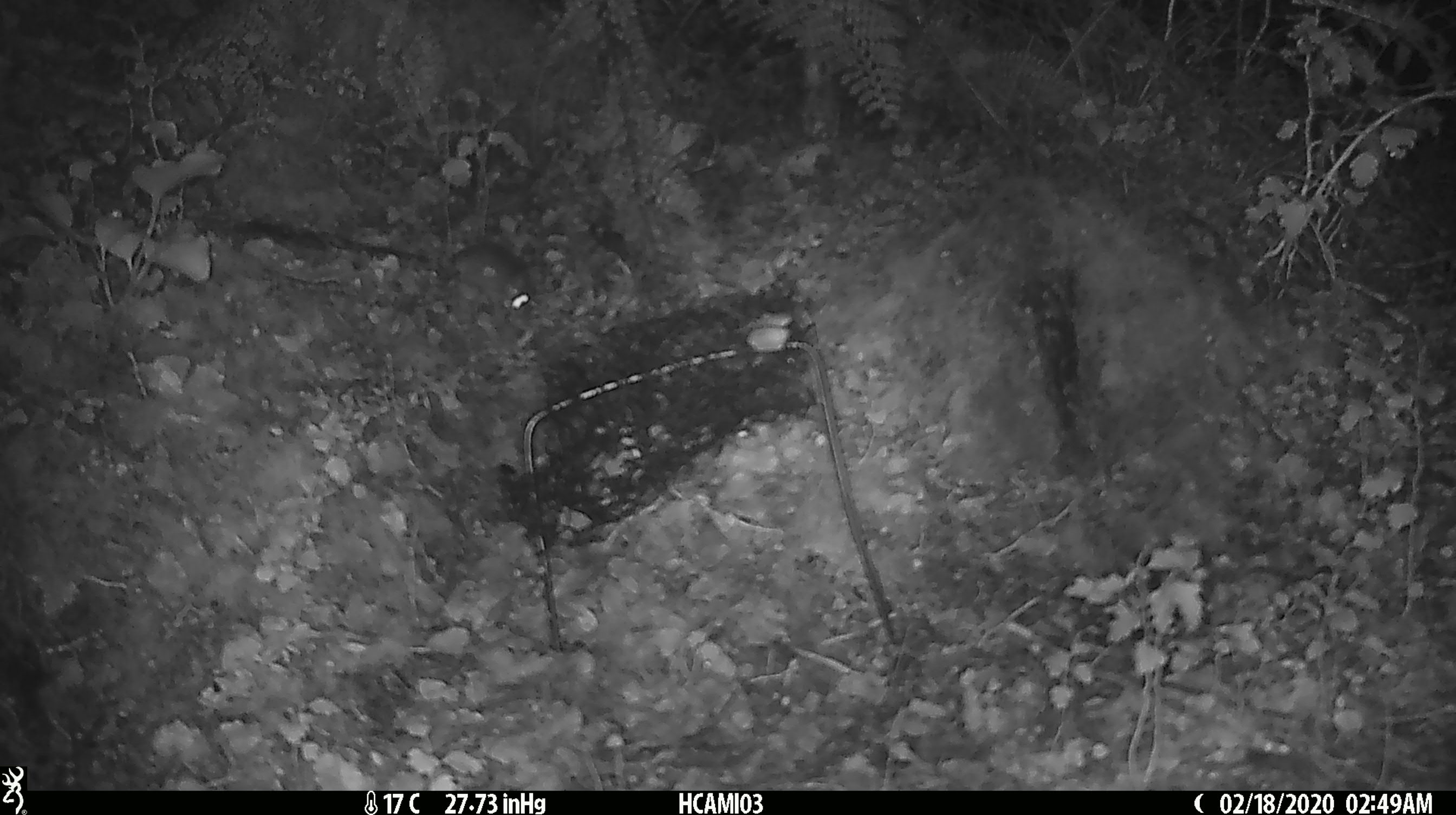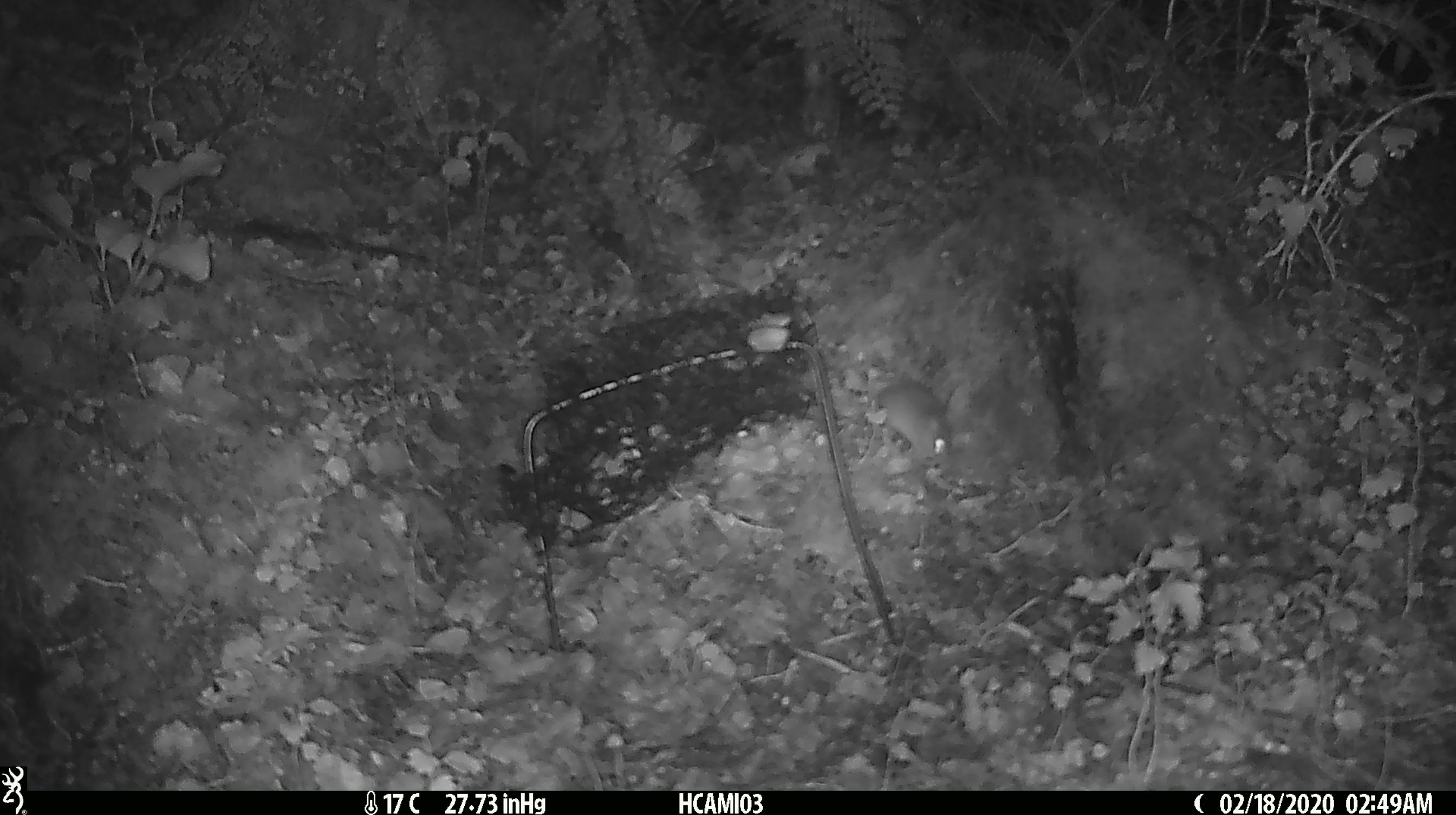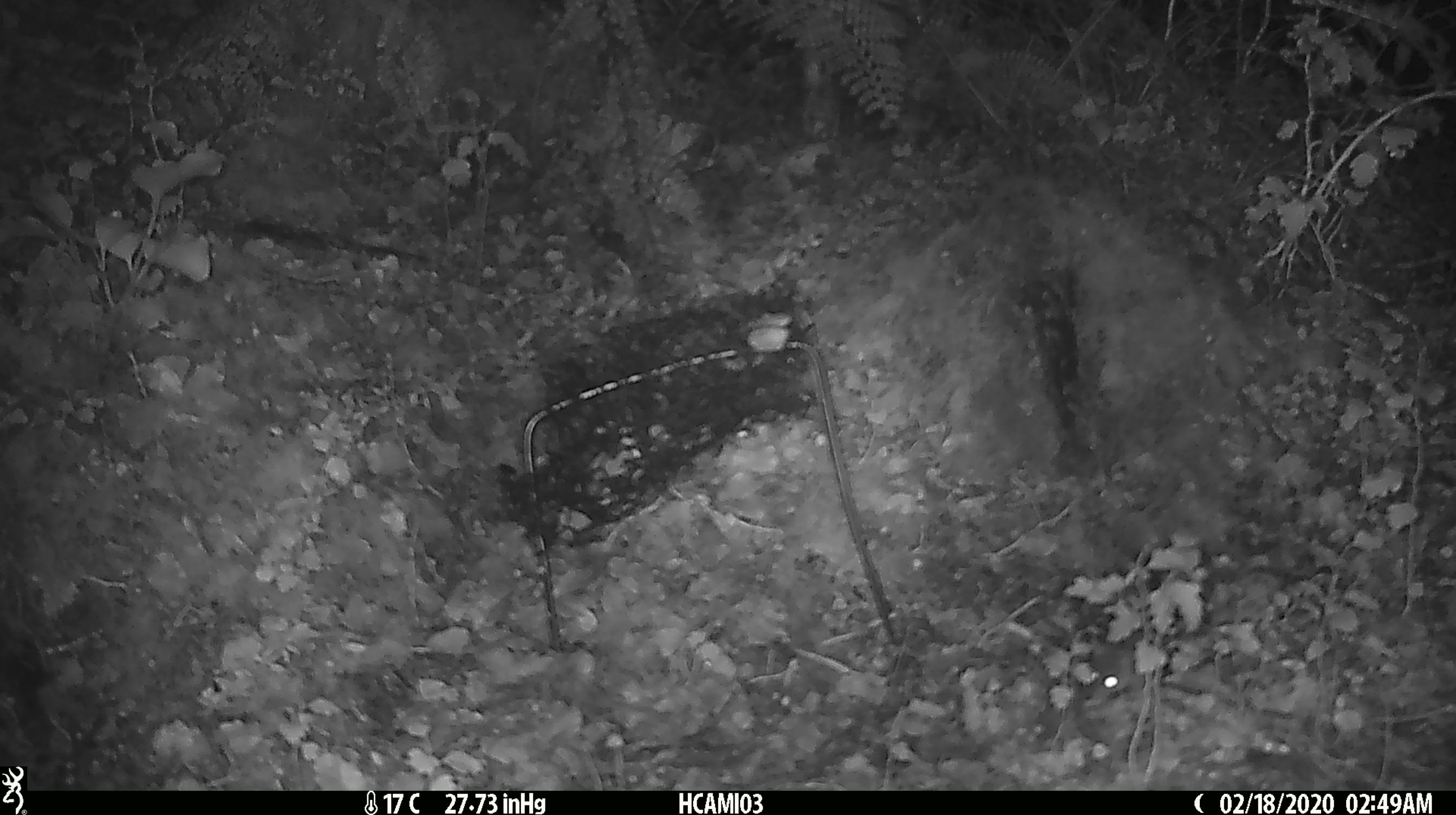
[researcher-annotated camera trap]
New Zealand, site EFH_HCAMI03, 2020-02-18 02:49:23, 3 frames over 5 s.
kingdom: Animalia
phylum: Chordata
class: Mammalia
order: Rodentia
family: Muridae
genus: Mus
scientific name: Mus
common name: mouse